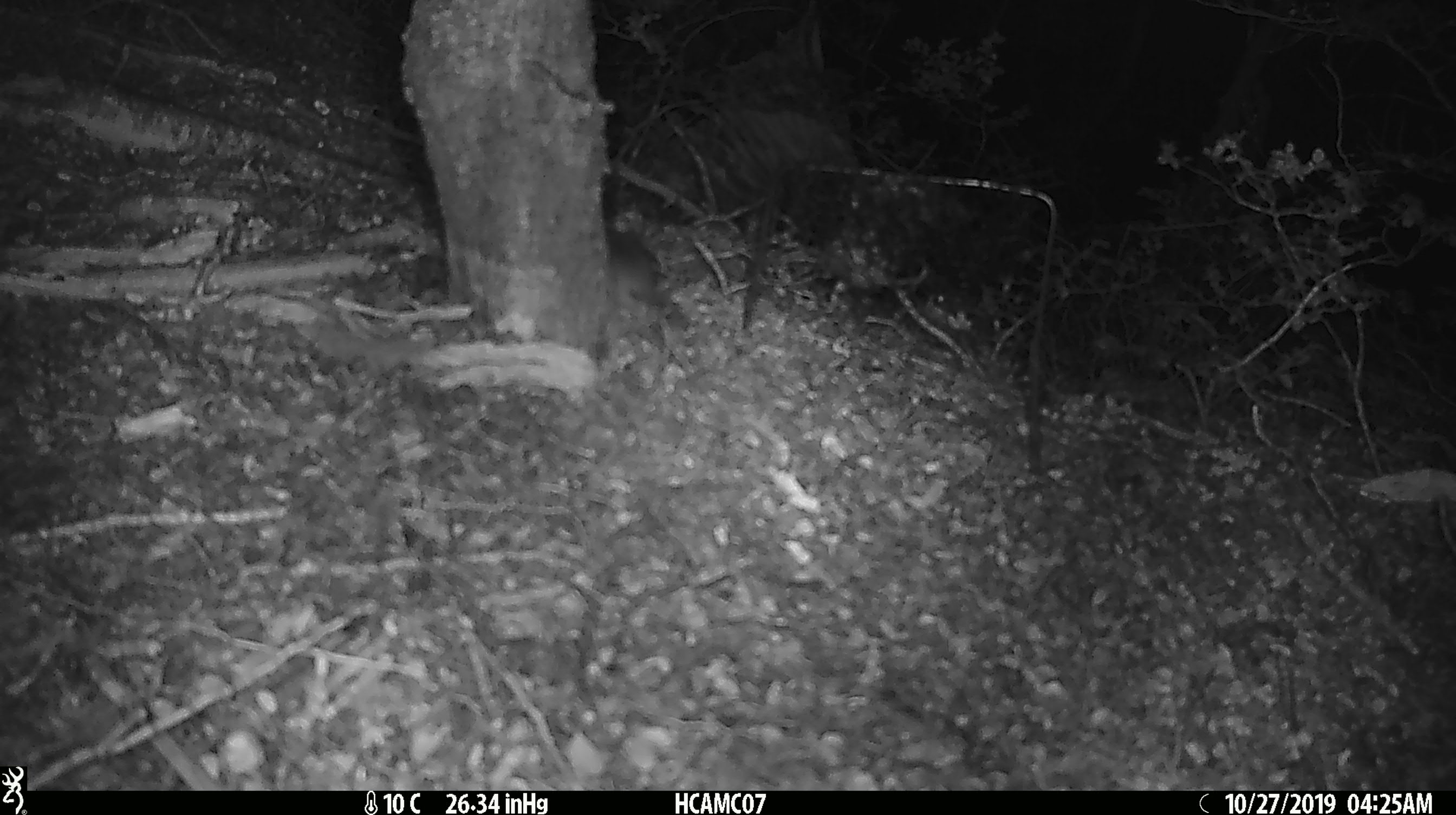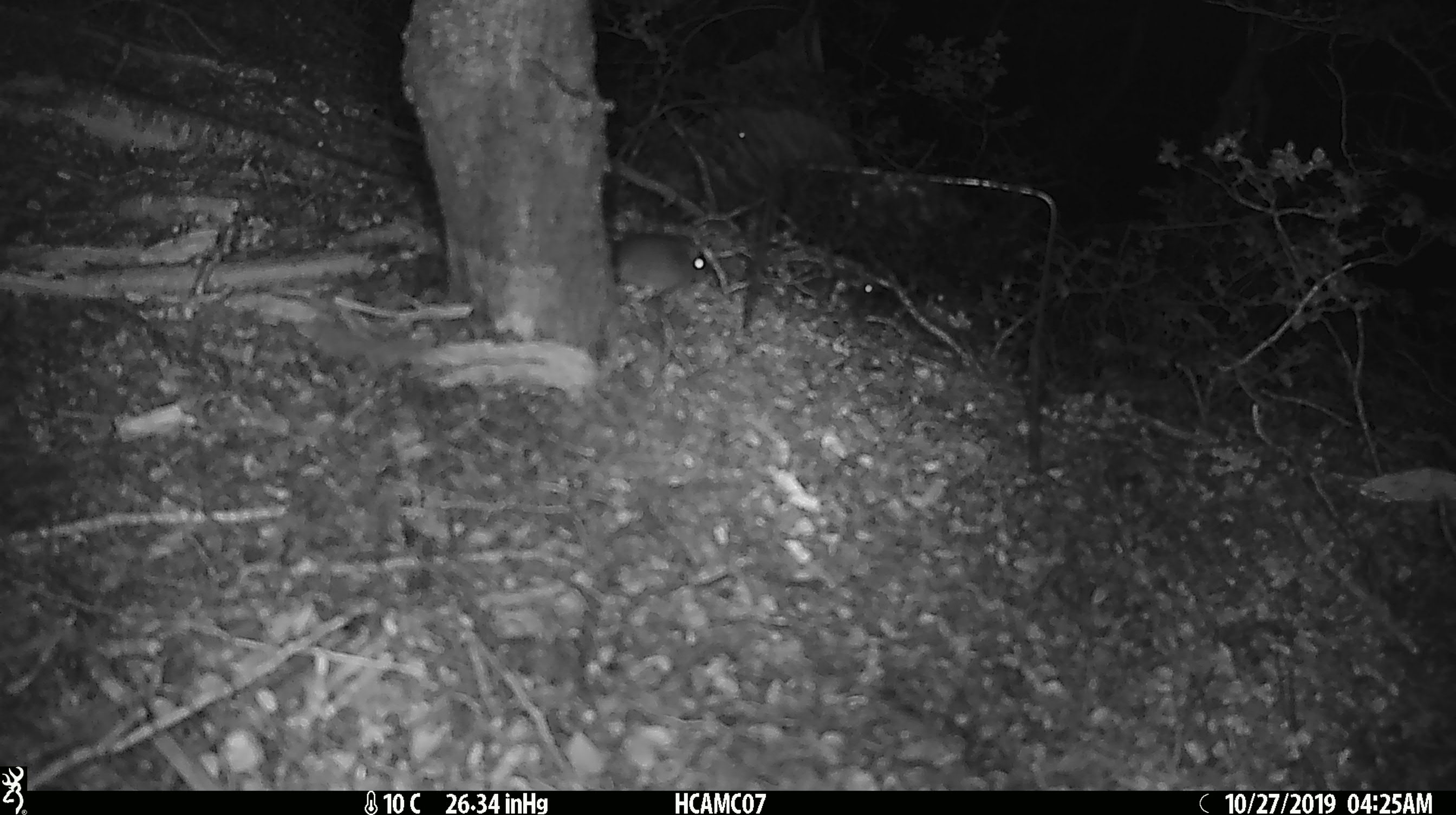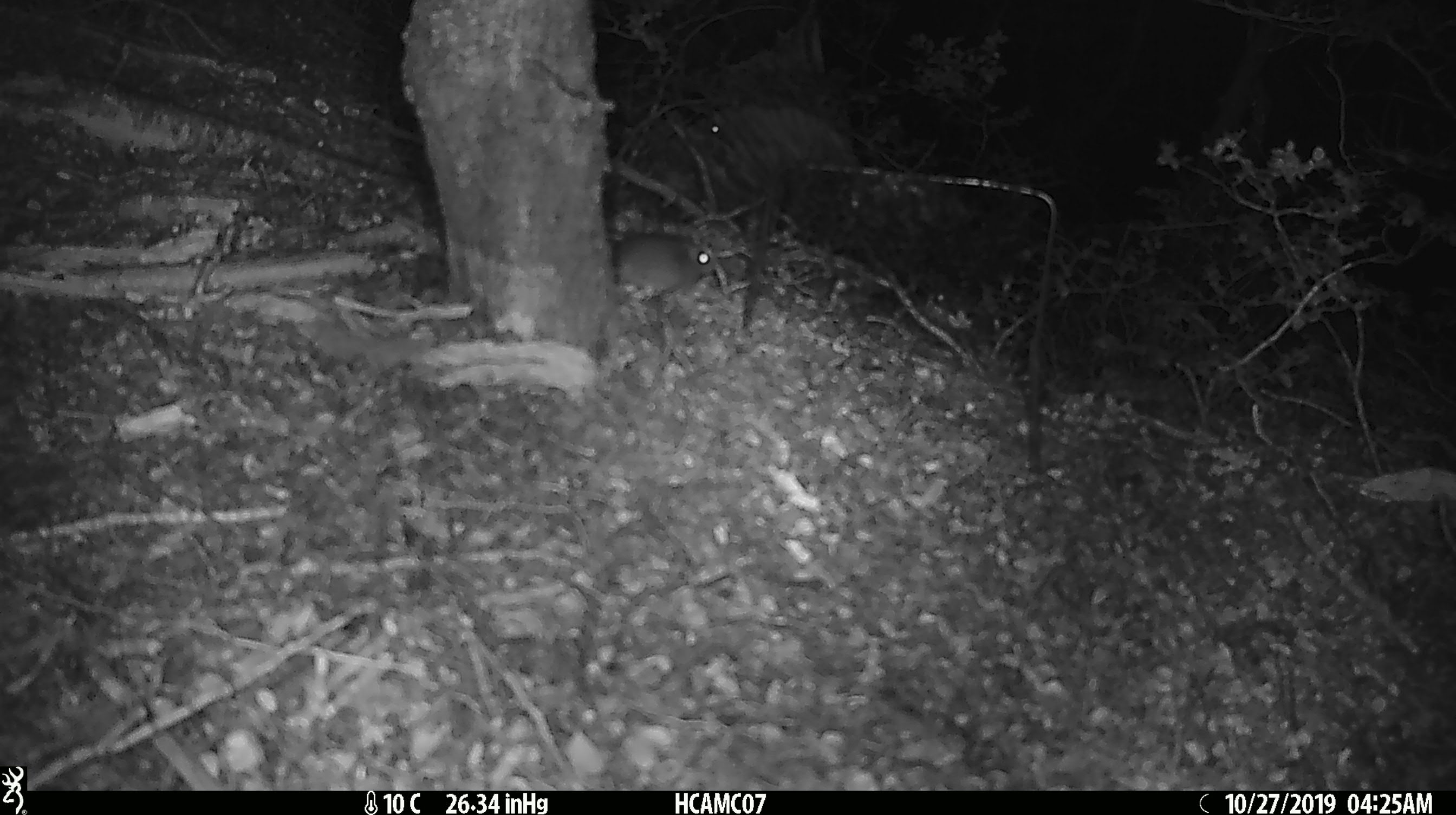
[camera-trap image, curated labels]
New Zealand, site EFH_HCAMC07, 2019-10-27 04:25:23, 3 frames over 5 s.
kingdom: Animalia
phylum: Chordata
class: Mammalia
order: Rodentia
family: Muridae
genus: Mus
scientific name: Mus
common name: mouse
Mouse (Mus).